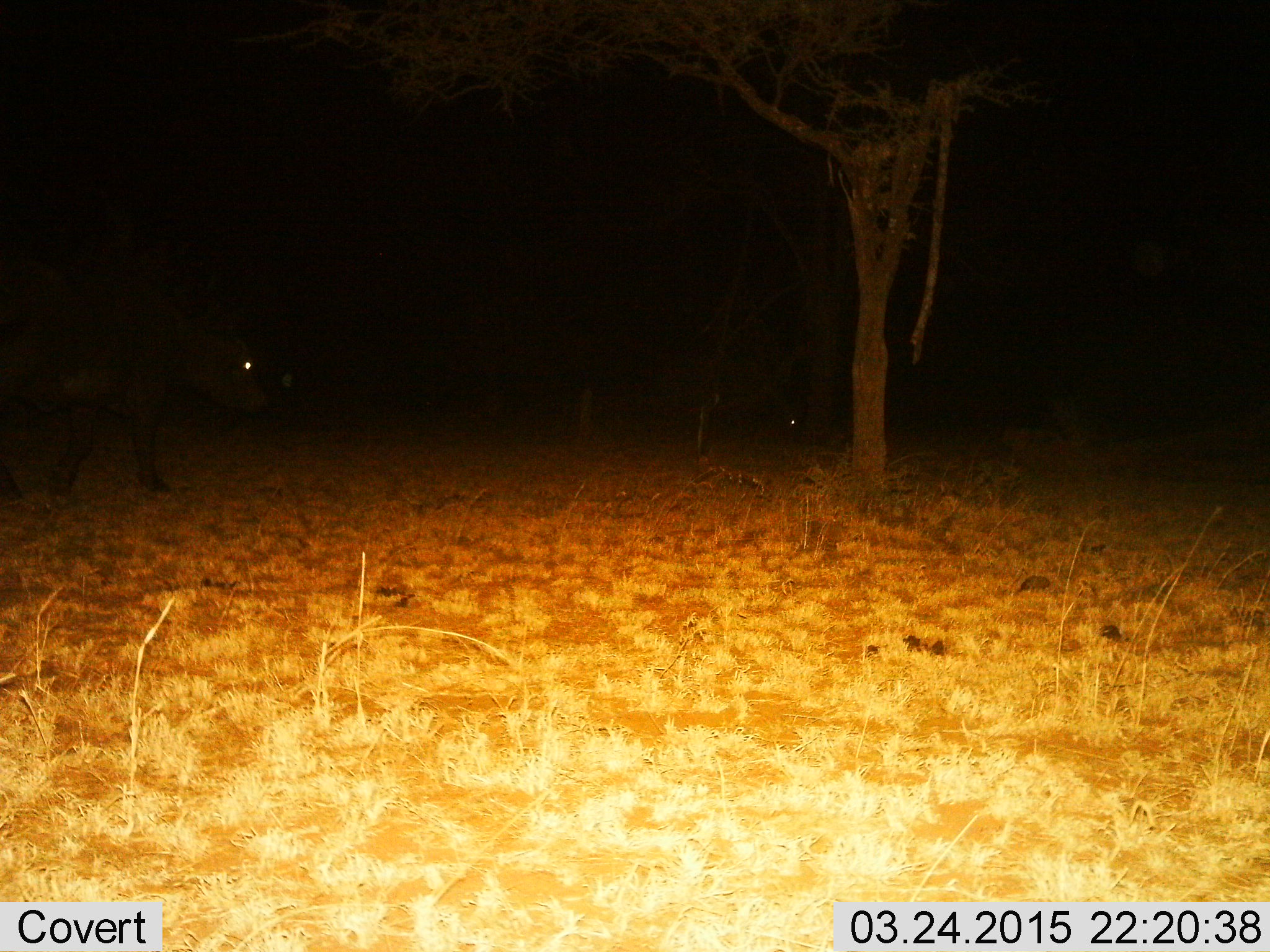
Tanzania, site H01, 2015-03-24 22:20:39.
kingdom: Animalia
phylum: Chordata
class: Mammalia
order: Artiodactyla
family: Bovidae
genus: Syncerus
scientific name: Syncerus caffer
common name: cape buffalo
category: buffalo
Buffalo (cape buffalo) (Syncerus caffer), count 2. Behavior (volunteer vote fractions): standing 70%, resting 0%, moving 80%, interacting 0%. Young present (vote fraction): 0%. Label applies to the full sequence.